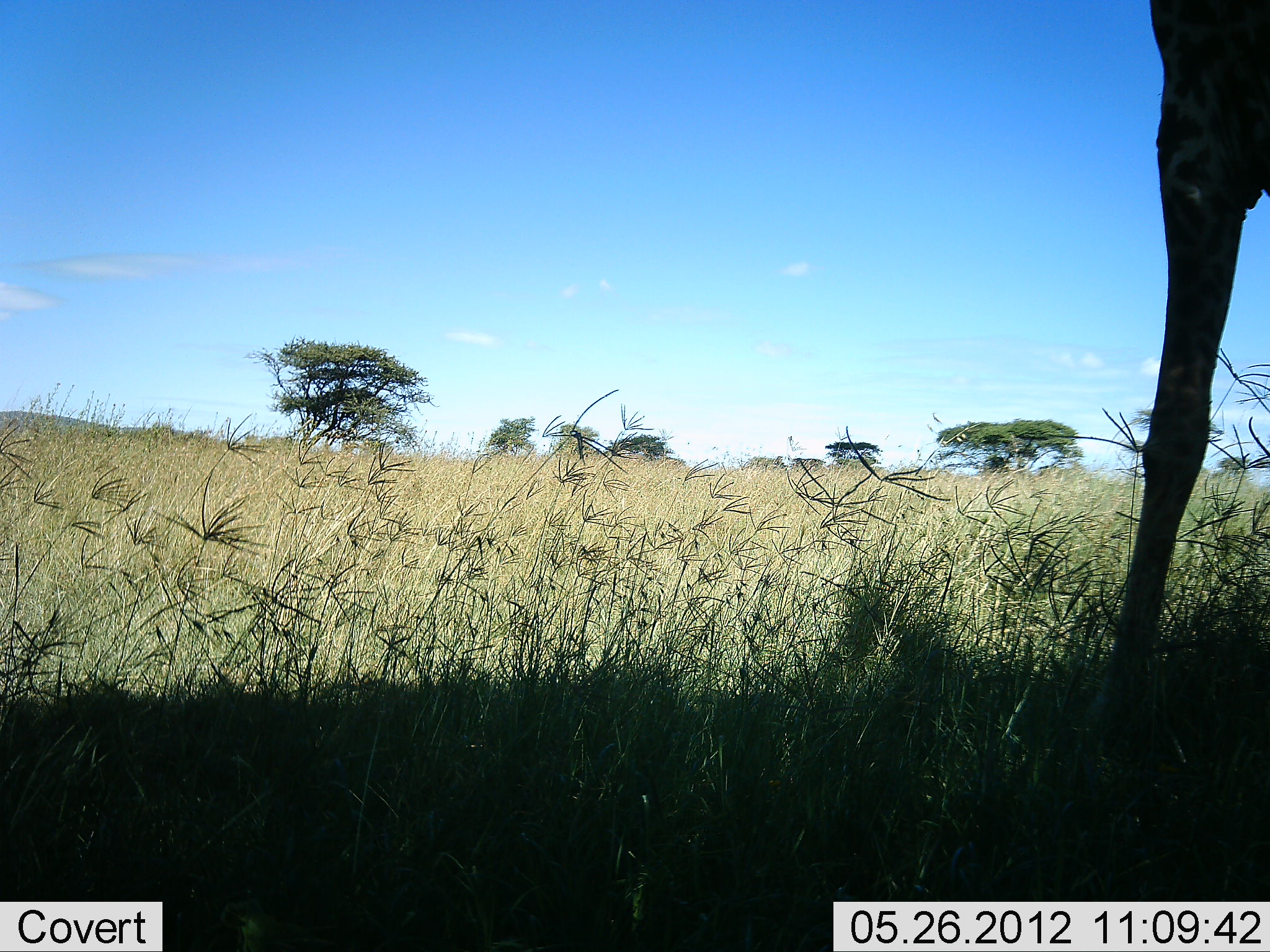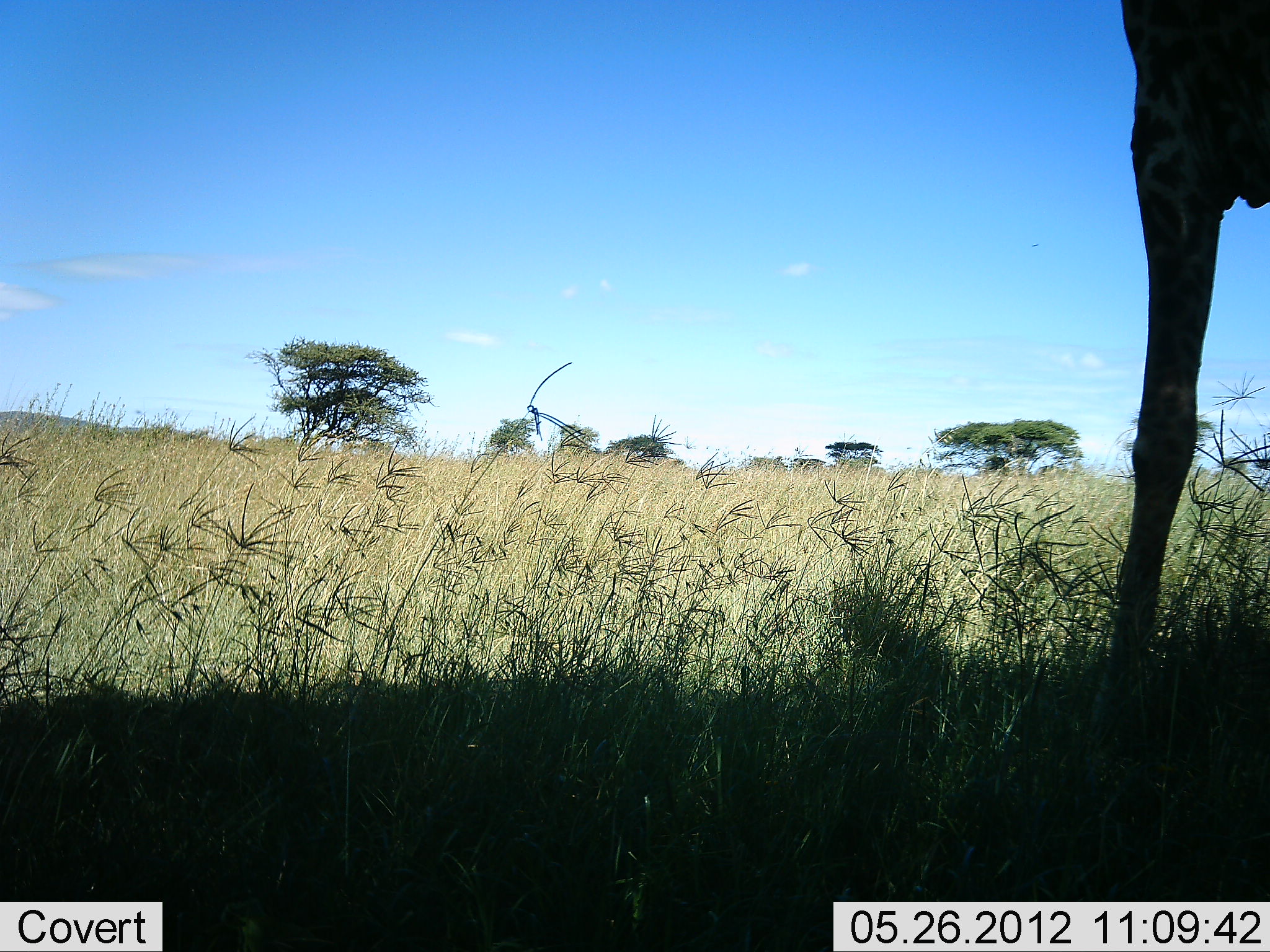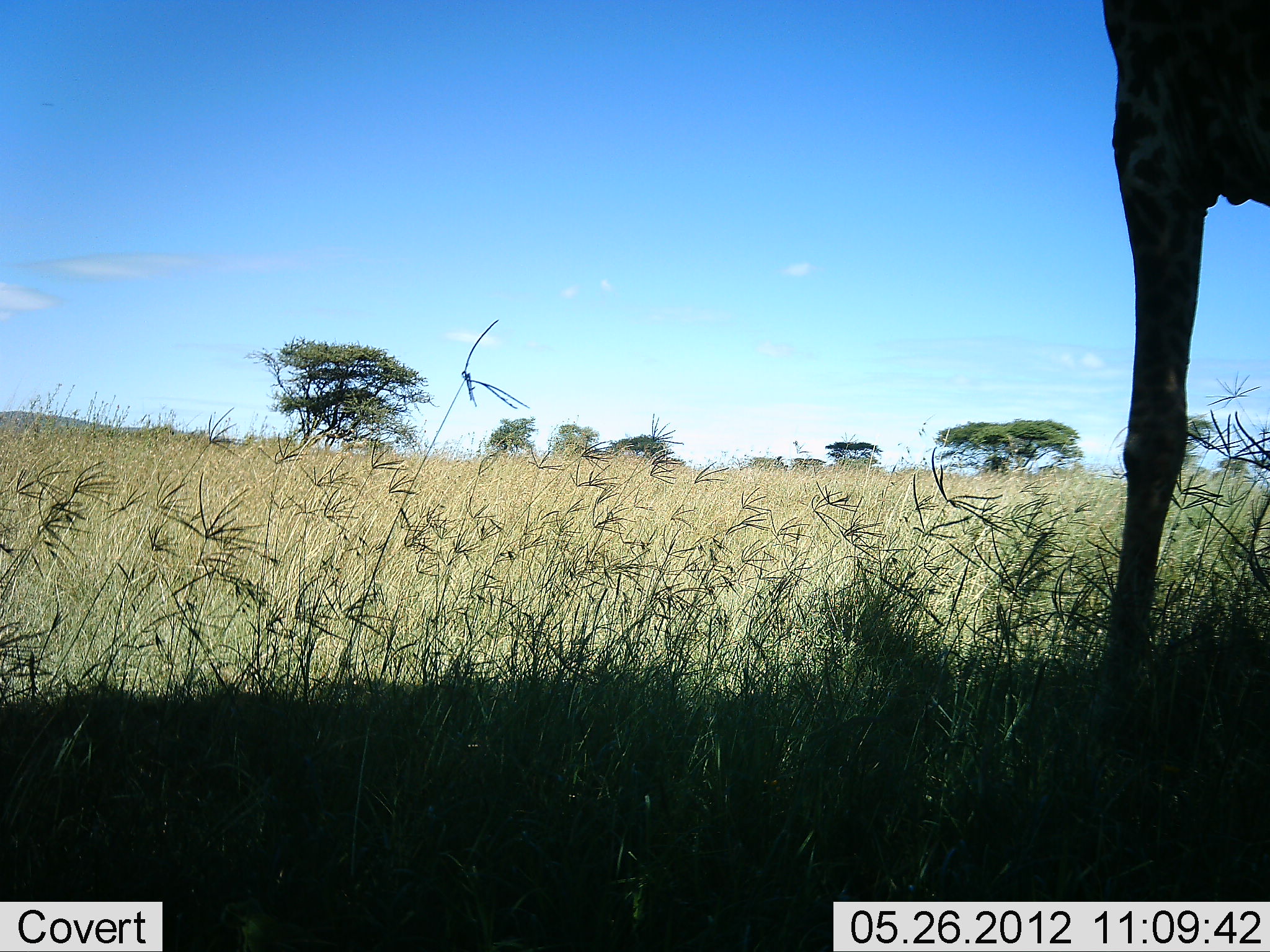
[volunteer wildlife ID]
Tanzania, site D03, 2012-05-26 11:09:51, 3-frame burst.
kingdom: Animalia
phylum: Chordata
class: Mammalia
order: Artiodactyla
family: Giraffidae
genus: Giraffa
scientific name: Giraffa camelopardalis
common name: giraffe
Giraffe (Giraffa camelopardalis), count 1. Behavior (volunteer vote fractions): standing 90%, resting 0%, moving 10%, interacting 0%. Young present (vote fraction): 0%. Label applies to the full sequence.